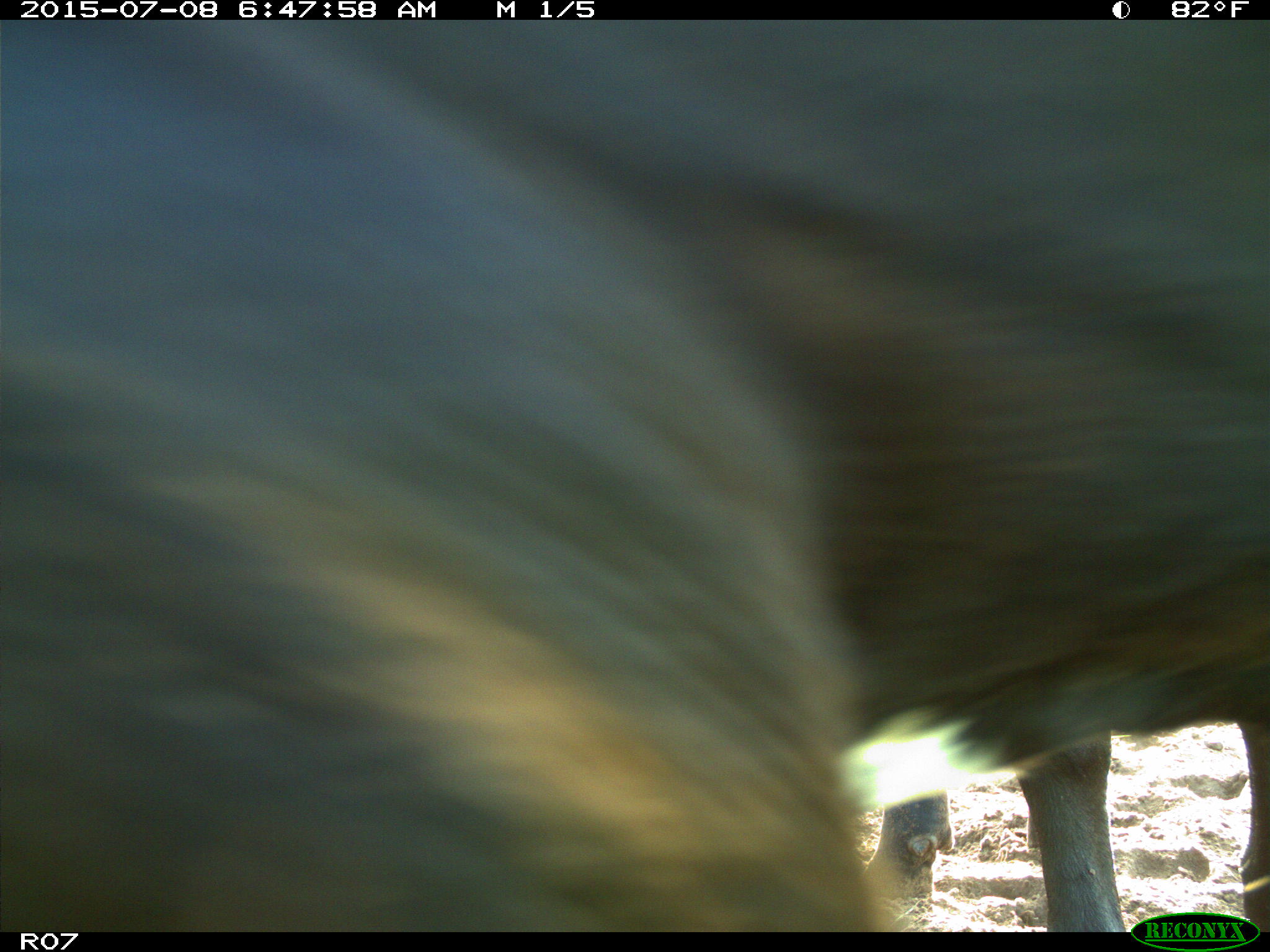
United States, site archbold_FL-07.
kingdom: Animalia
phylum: Chordata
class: Mammalia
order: Artiodactyla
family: Bovidae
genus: Bos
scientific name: Bos taurus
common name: domestic cow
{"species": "Bos taurus (domestic cow)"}